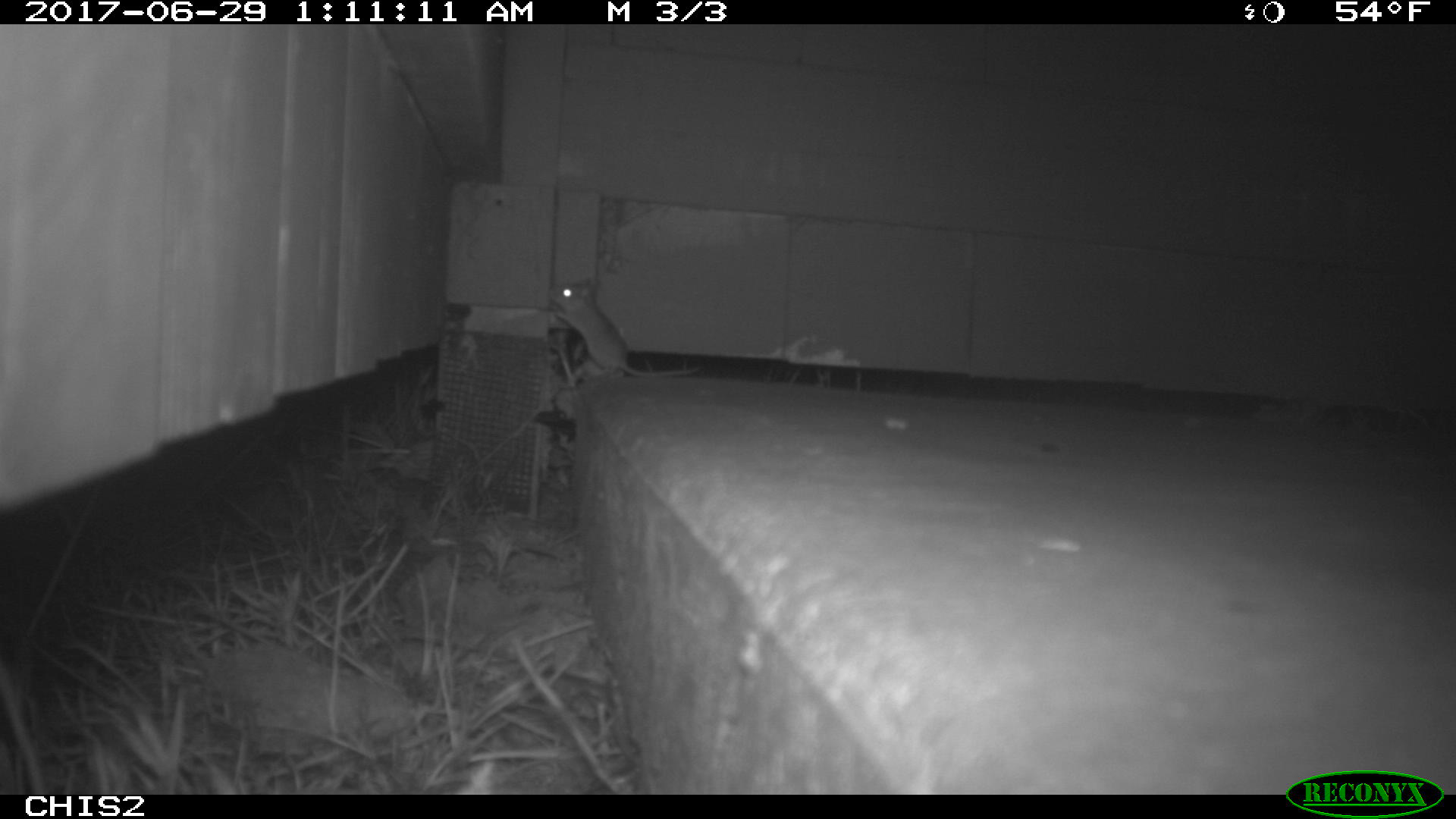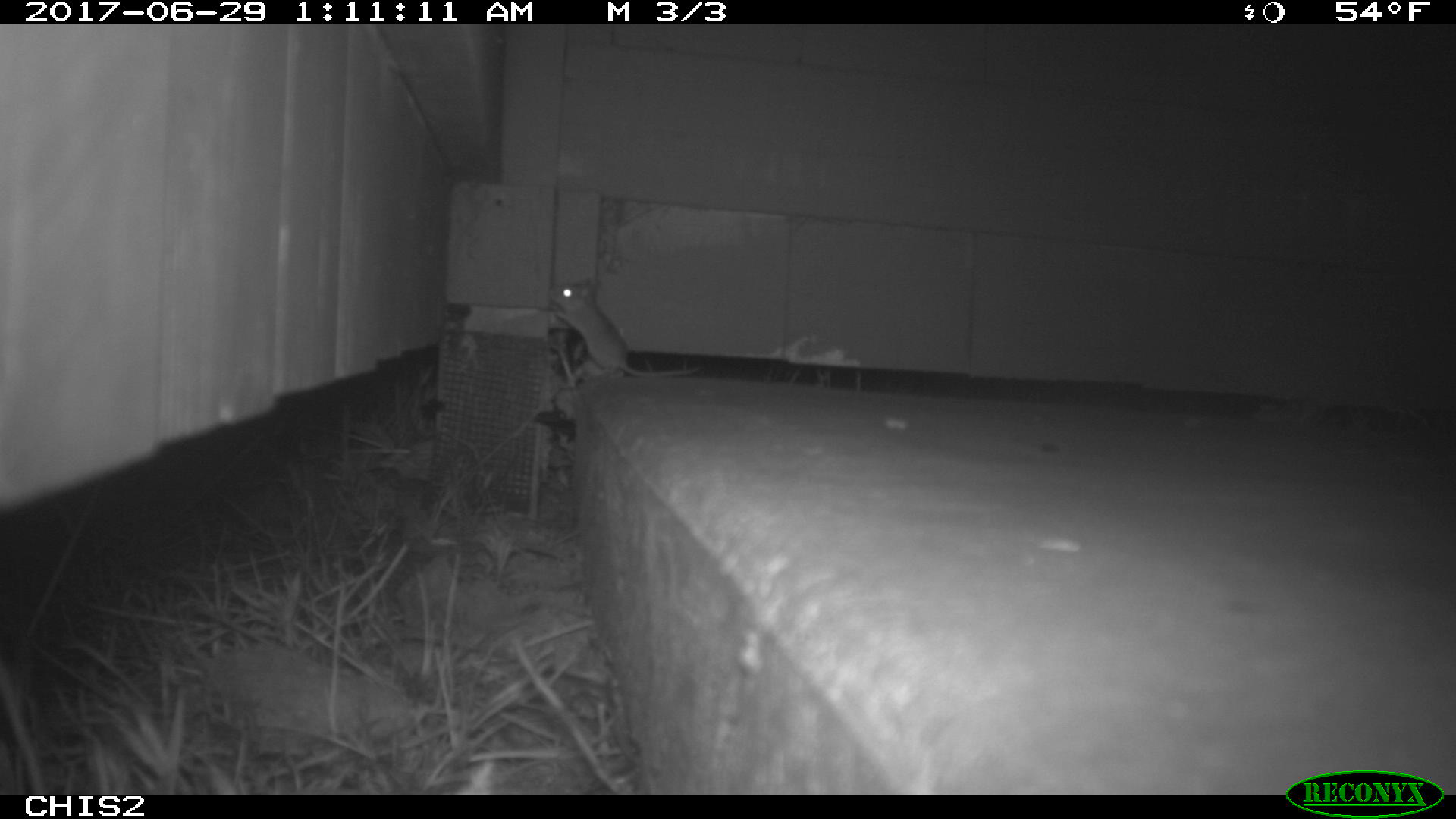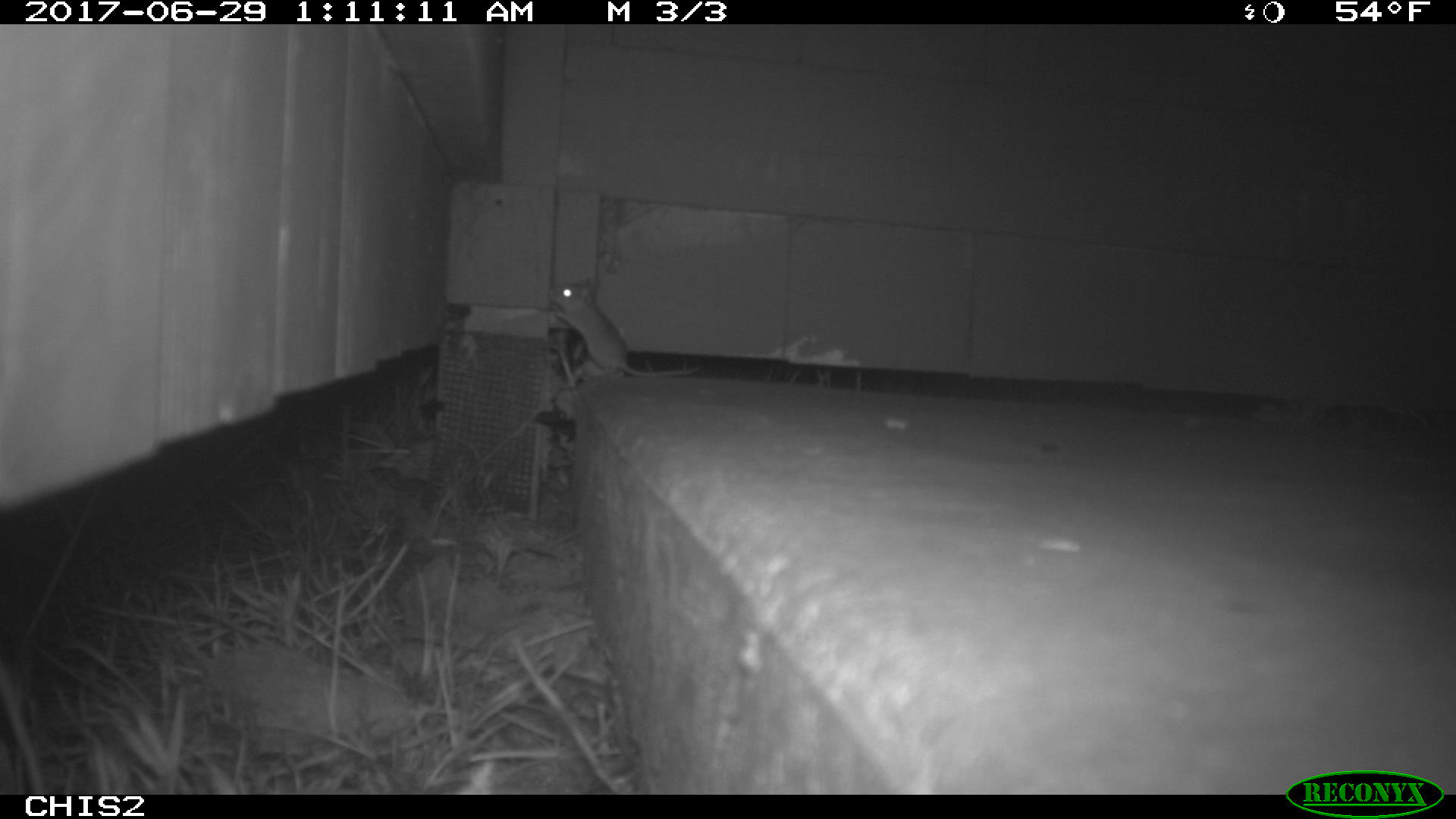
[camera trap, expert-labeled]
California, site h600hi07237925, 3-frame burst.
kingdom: Animalia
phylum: Chordata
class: Mammalia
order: Rodentia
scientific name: Rodentia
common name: rodent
Rodent (Rodentia).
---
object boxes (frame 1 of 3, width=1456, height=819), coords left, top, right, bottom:
rodent: 548, 277, 703, 386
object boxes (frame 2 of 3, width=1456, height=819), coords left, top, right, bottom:
rodent: 547, 276, 698, 376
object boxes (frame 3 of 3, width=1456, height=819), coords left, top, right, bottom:
rodent: 547, 281, 701, 383